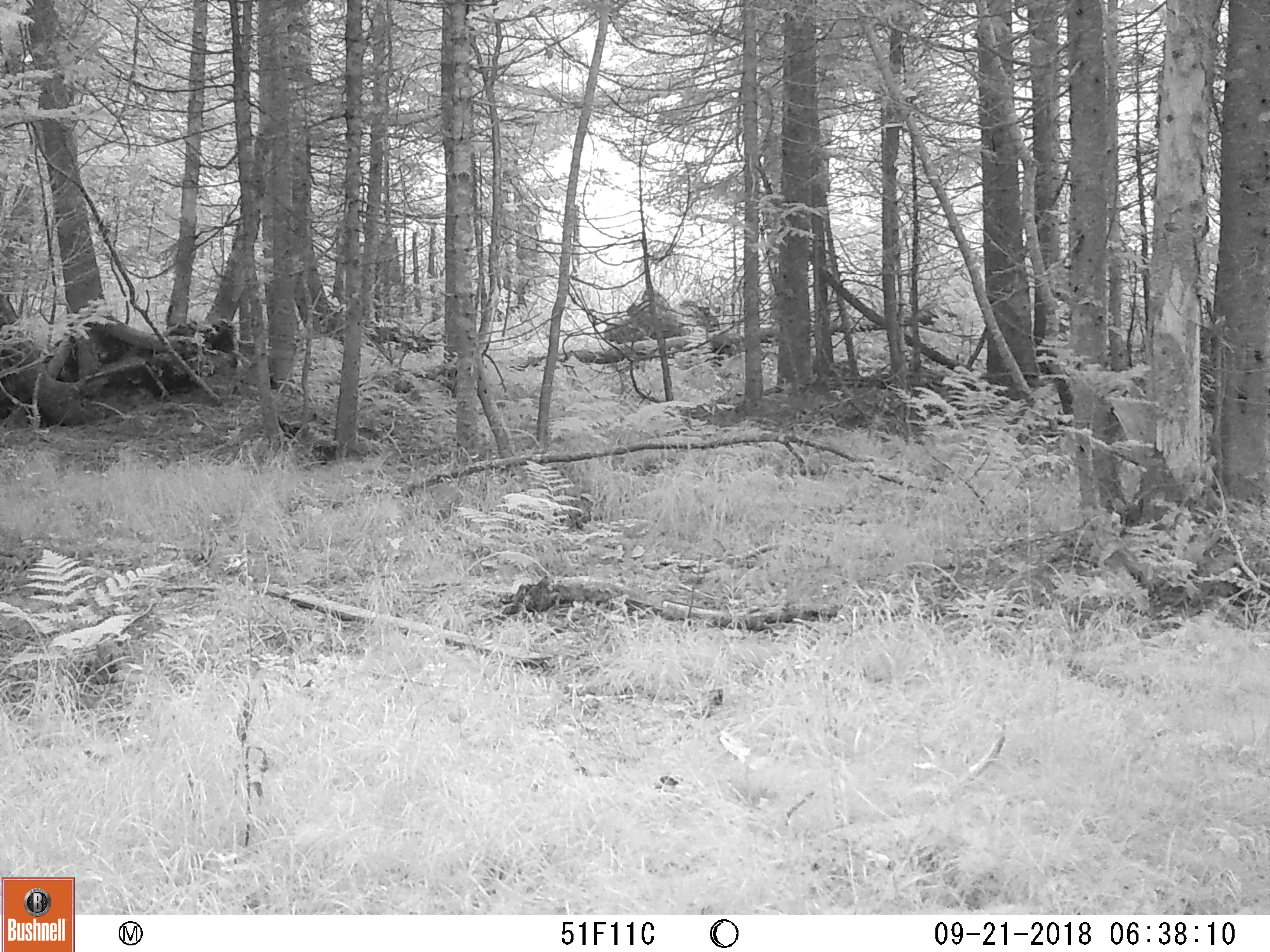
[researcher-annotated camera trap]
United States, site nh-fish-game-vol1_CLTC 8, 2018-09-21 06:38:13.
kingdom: Animalia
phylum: Chordata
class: Mammalia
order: Artiodactyla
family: Cervidae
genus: Alces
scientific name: Alces alces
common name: moose